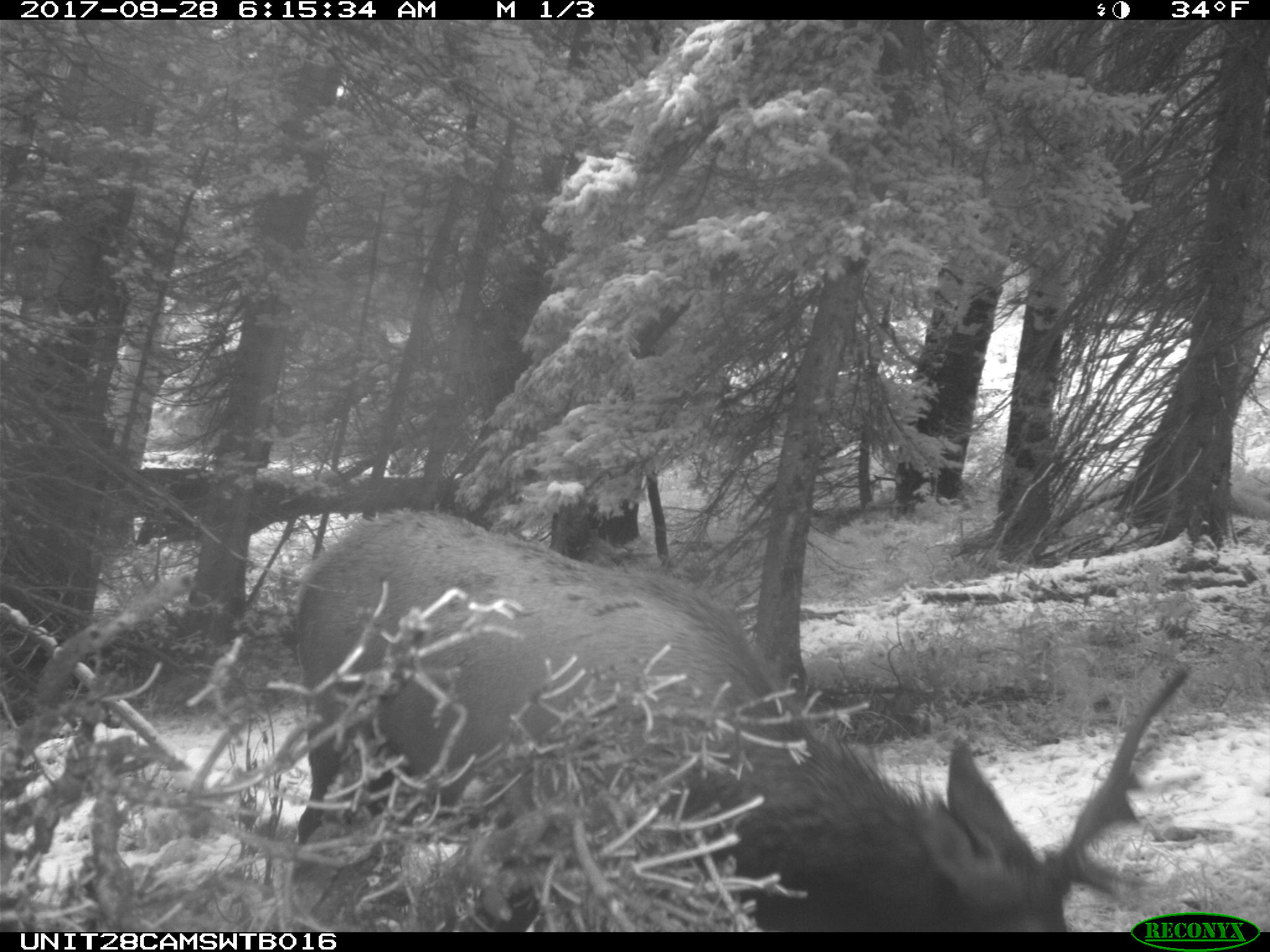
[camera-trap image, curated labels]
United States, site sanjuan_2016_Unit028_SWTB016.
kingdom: Animalia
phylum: Chordata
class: Mammalia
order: Artiodactyla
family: Cervidae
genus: Cervus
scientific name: Cervus elaphus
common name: red deer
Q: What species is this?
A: Cervus elaphus (red deer).